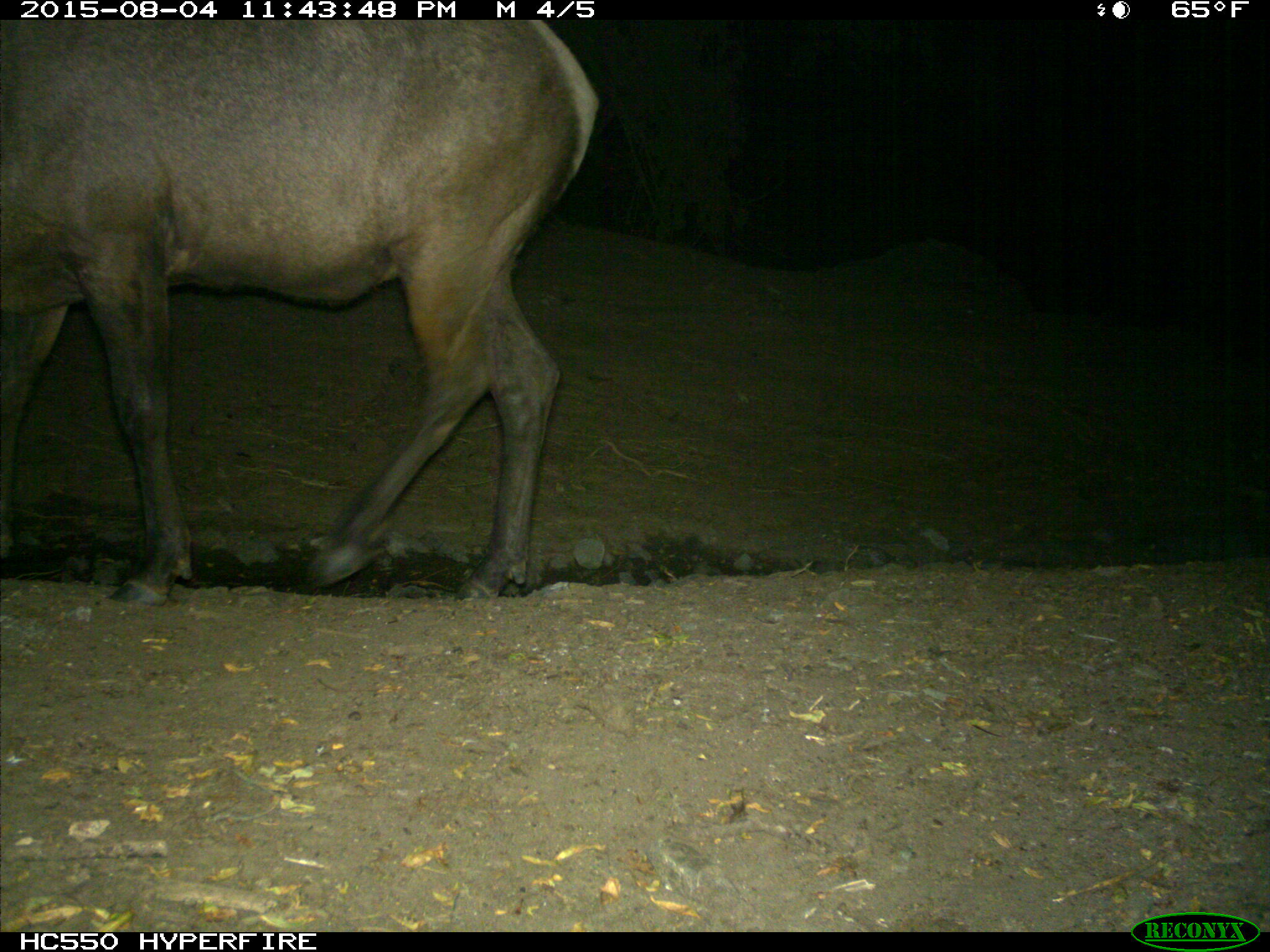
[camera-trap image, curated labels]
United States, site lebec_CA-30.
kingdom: Animalia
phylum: Chordata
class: Mammalia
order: Artiodactyla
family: Cervidae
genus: Cervus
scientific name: Cervus canadensis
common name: elk